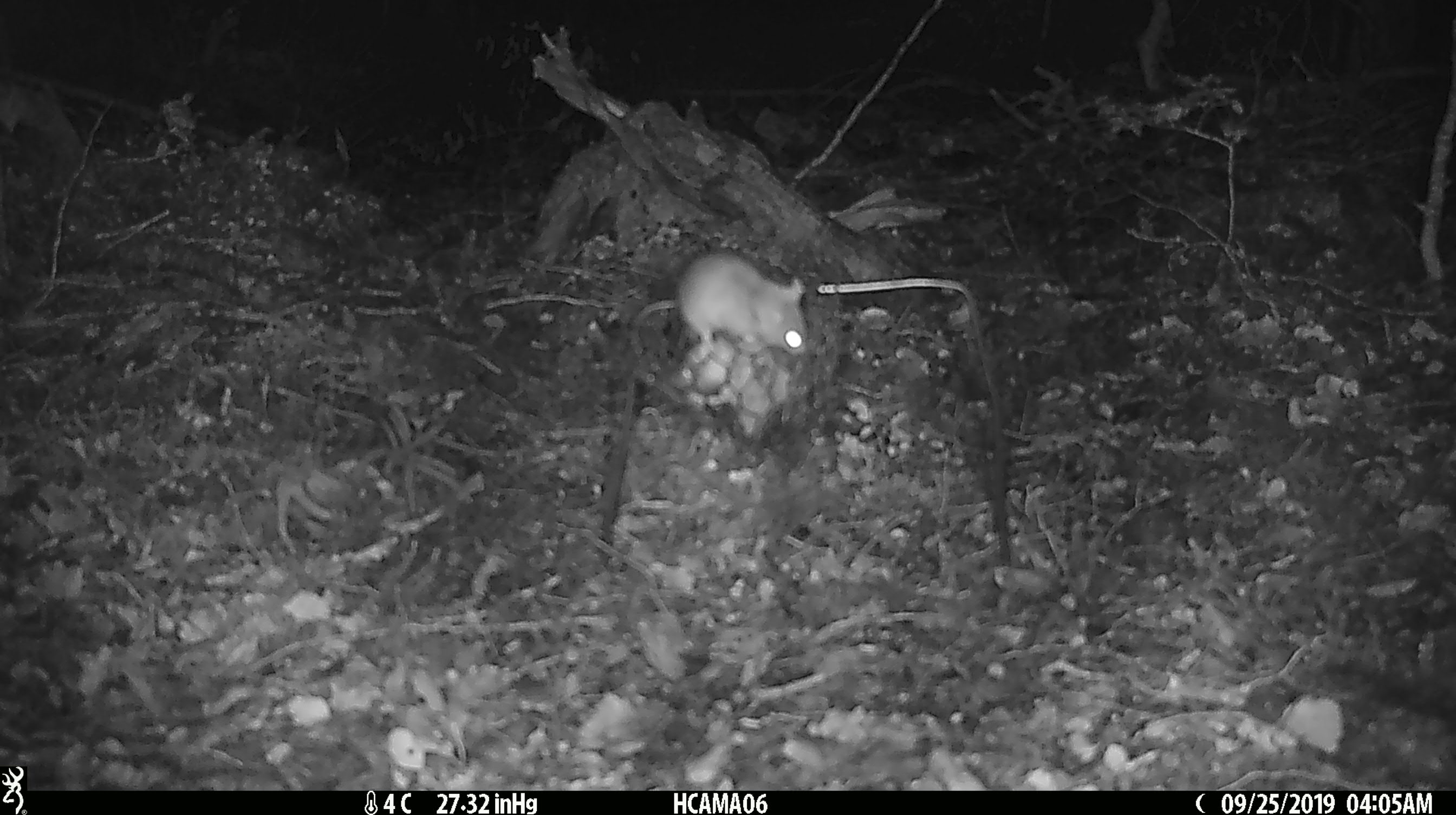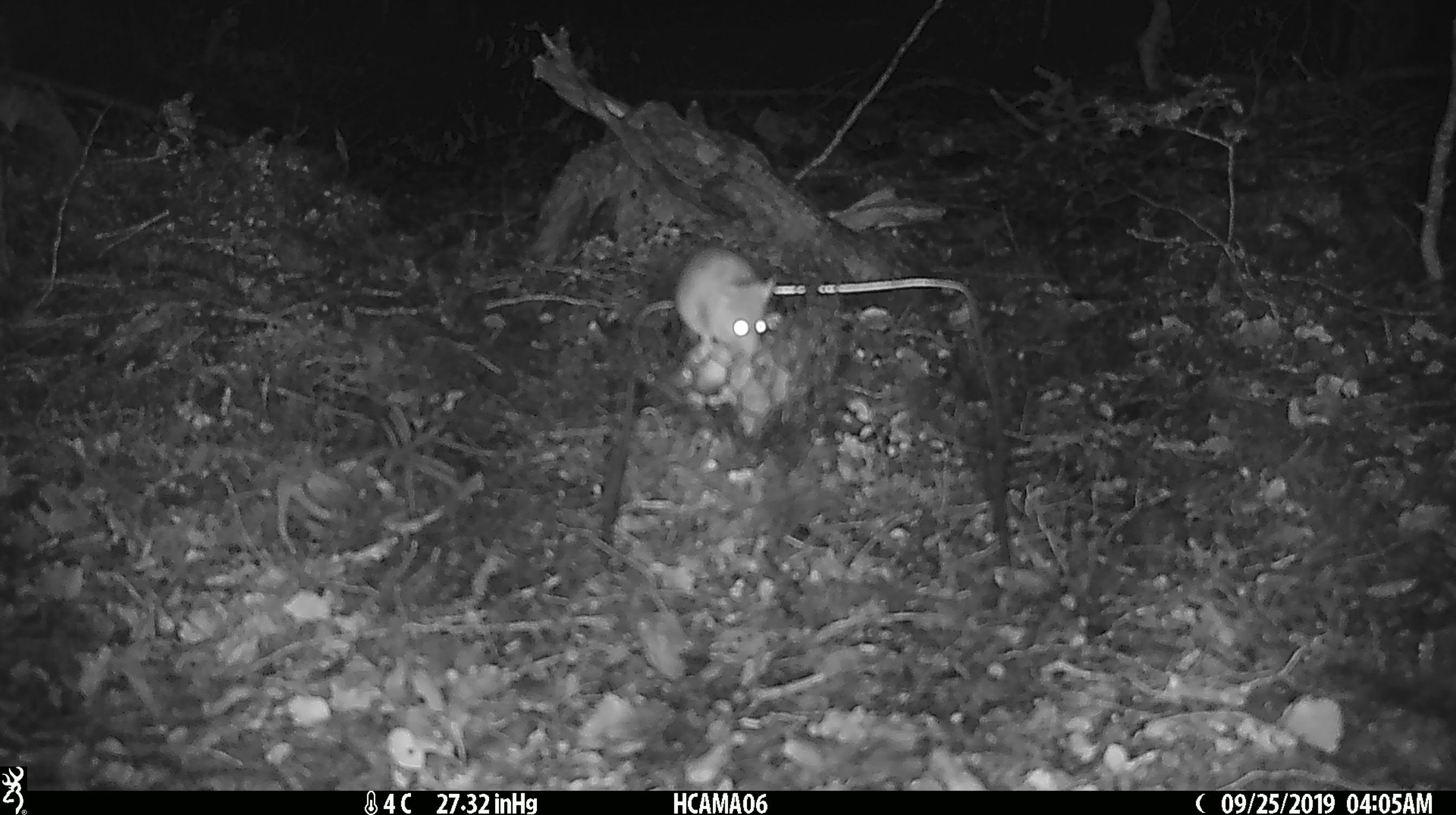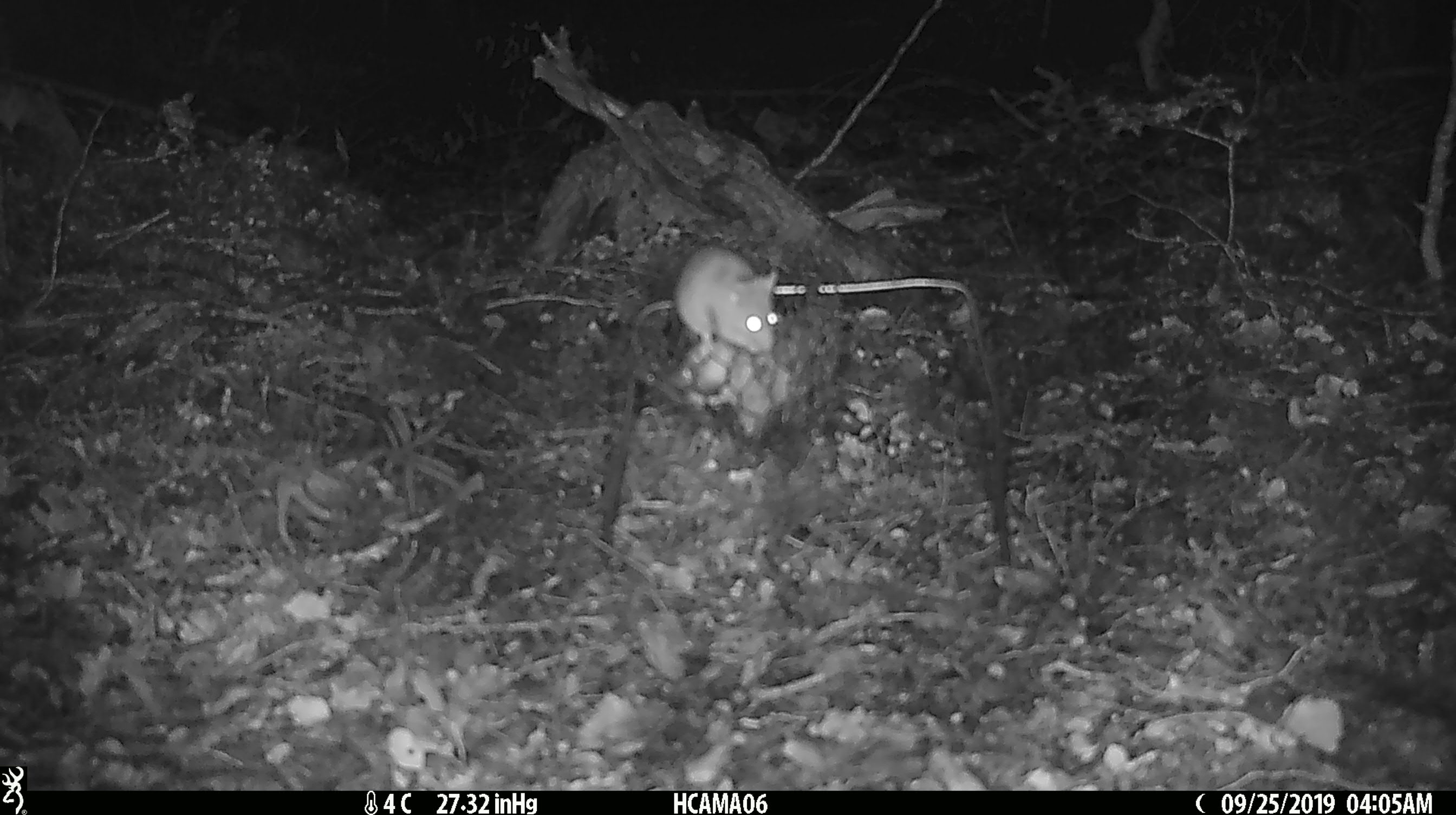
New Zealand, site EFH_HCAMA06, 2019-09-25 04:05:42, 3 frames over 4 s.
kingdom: Animalia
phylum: Chordata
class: Mammalia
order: Rodentia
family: Muridae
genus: Mus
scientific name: Mus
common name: mouse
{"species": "mouse (Mus)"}